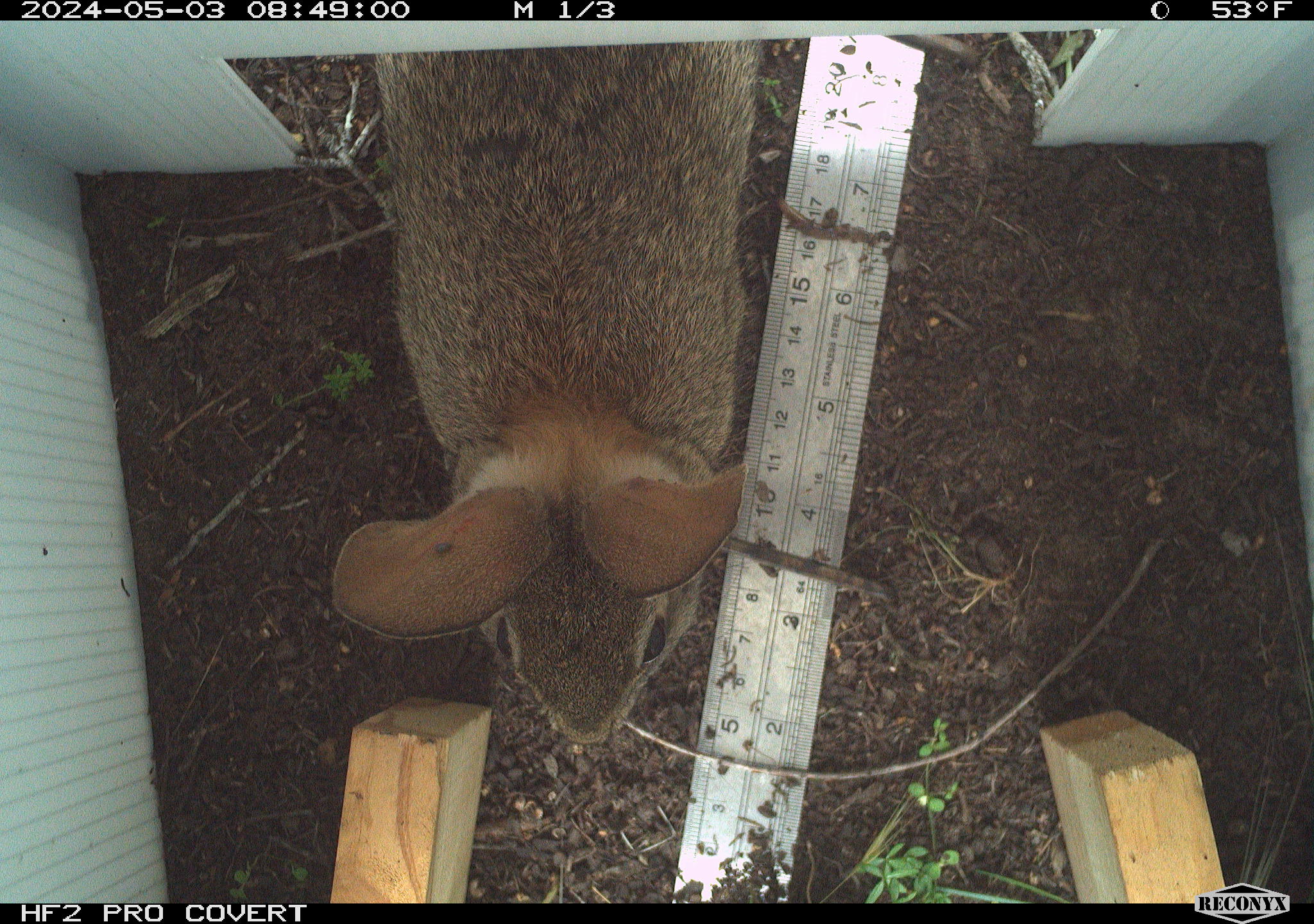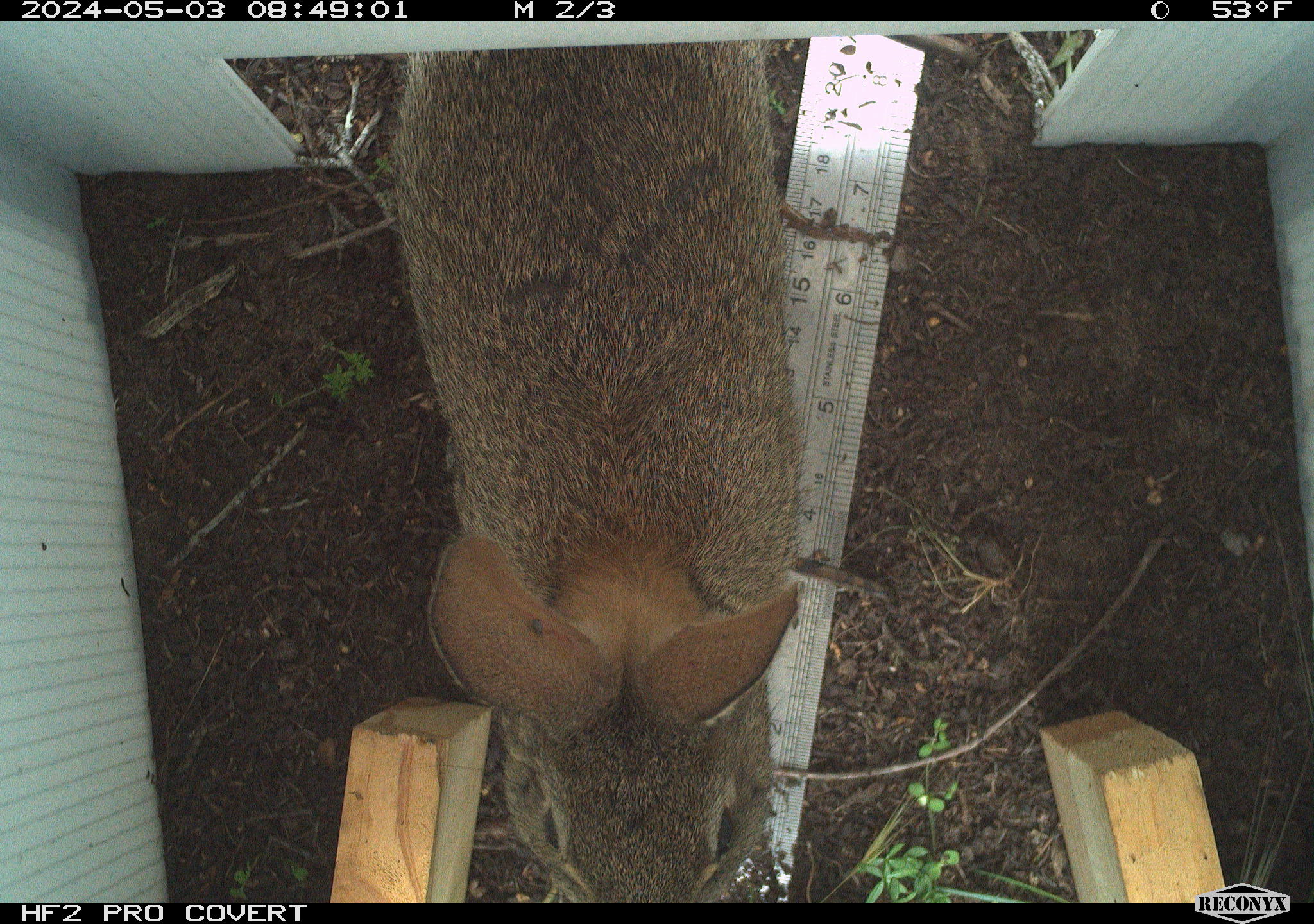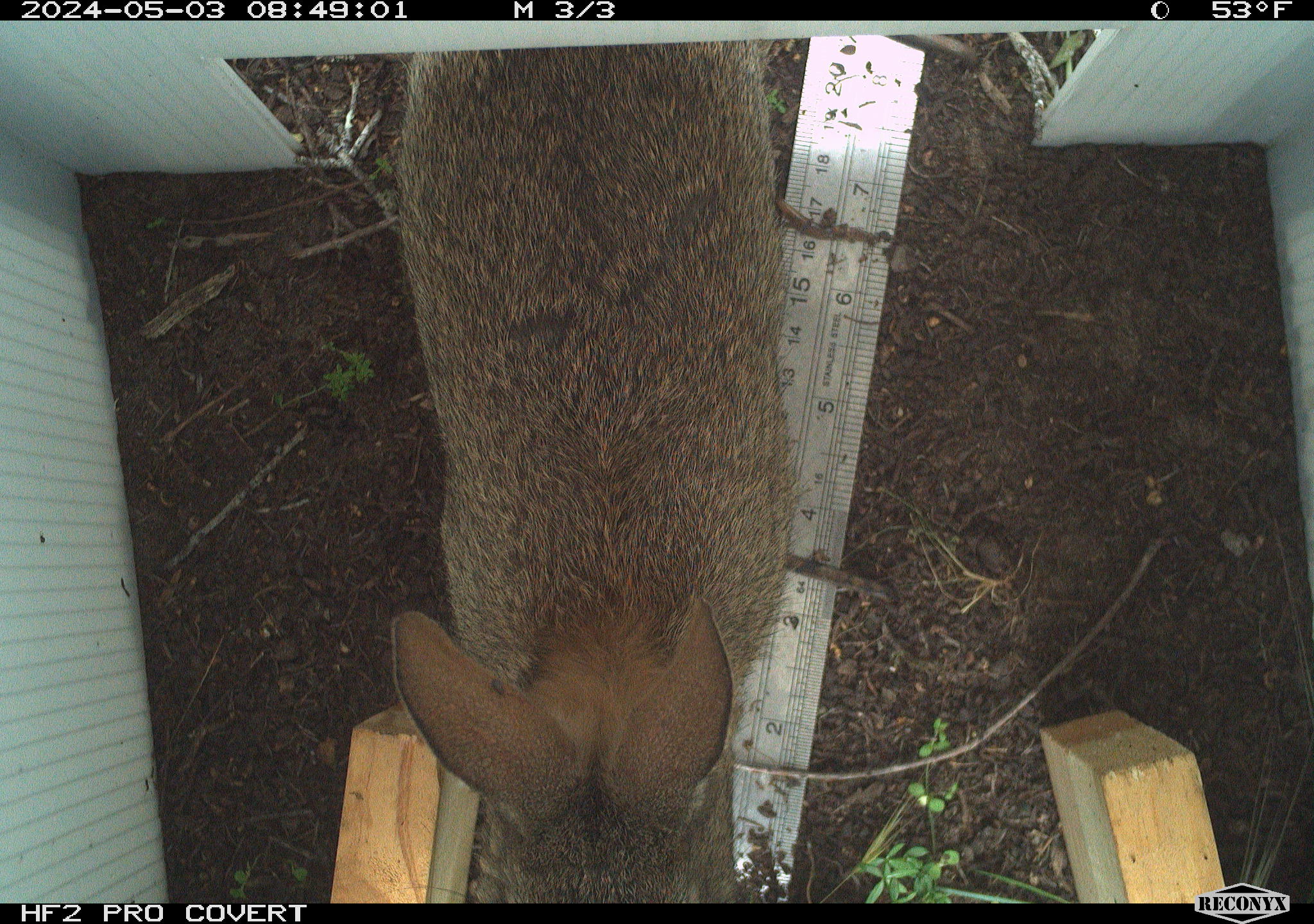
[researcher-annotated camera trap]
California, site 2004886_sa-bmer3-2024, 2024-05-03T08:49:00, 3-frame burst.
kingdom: Animalia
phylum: Chordata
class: Mammalia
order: Lagomorpha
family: Leporidae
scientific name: Leporidae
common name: rabbit or hare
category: rabbit and hare family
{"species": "rabbit and hare family (rabbit or hare) (Leporidae)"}